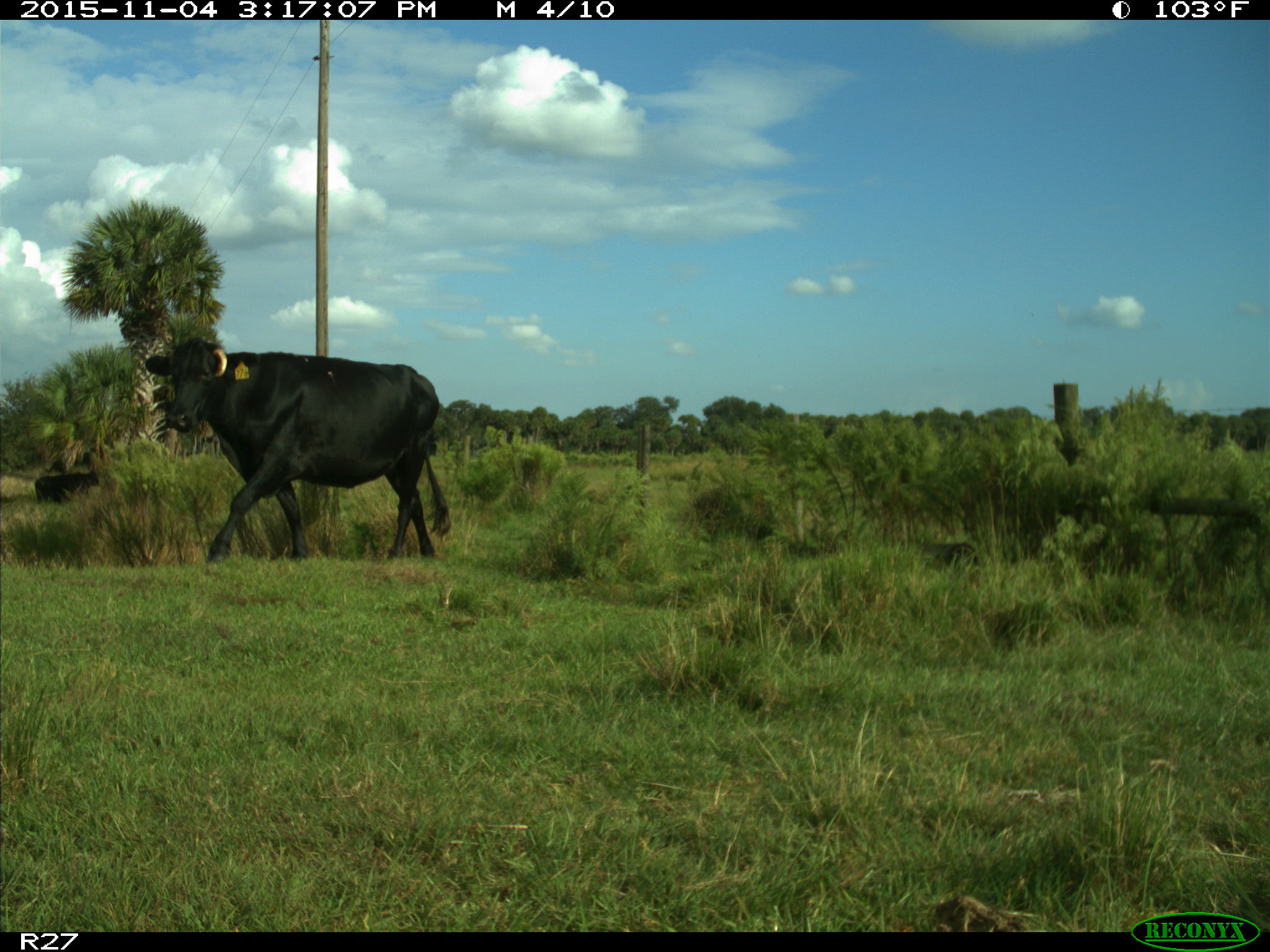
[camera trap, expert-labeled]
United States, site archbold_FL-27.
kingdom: Animalia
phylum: Chordata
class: Mammalia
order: Artiodactyla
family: Bovidae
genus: Bos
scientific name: Bos taurus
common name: domestic cow